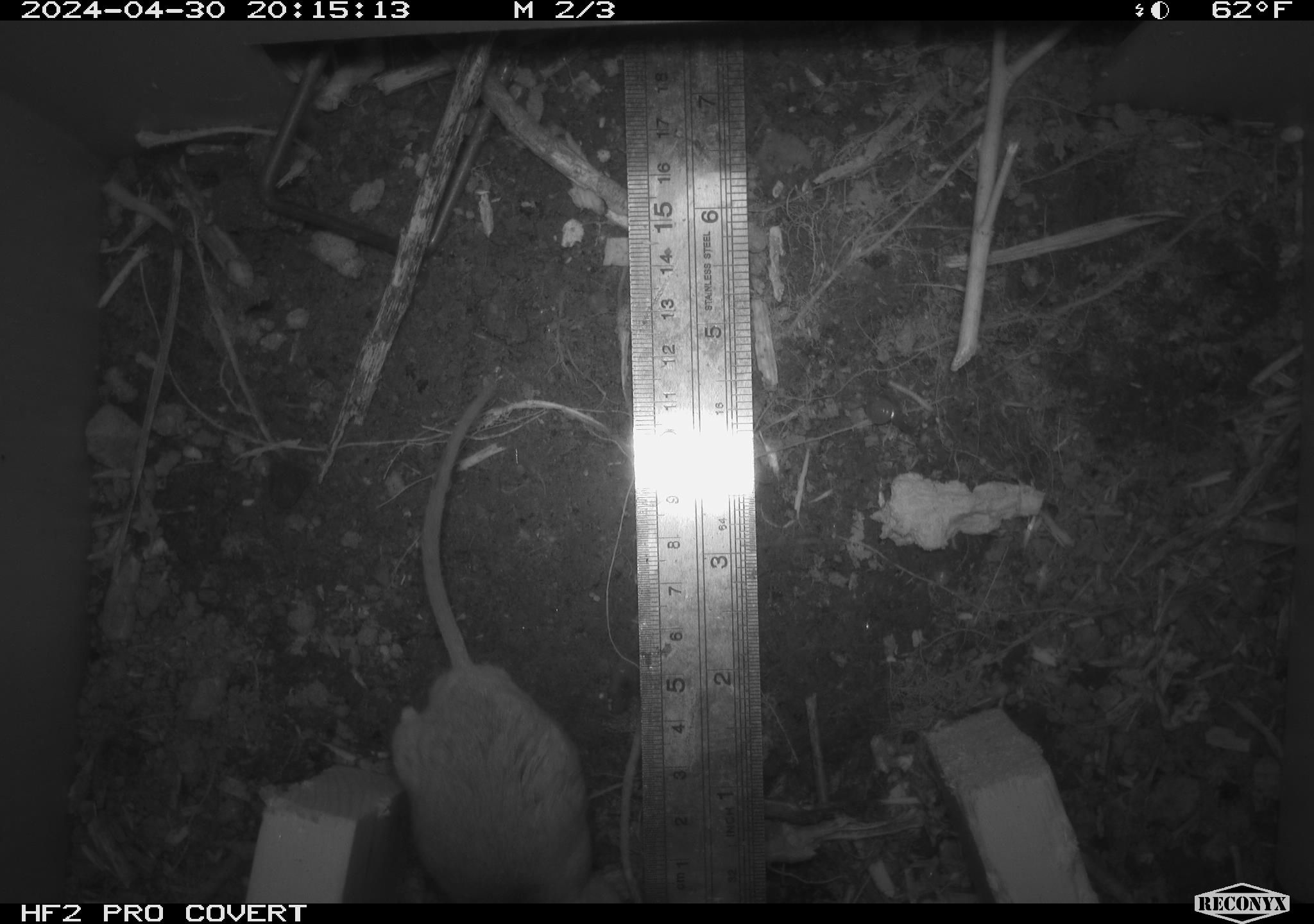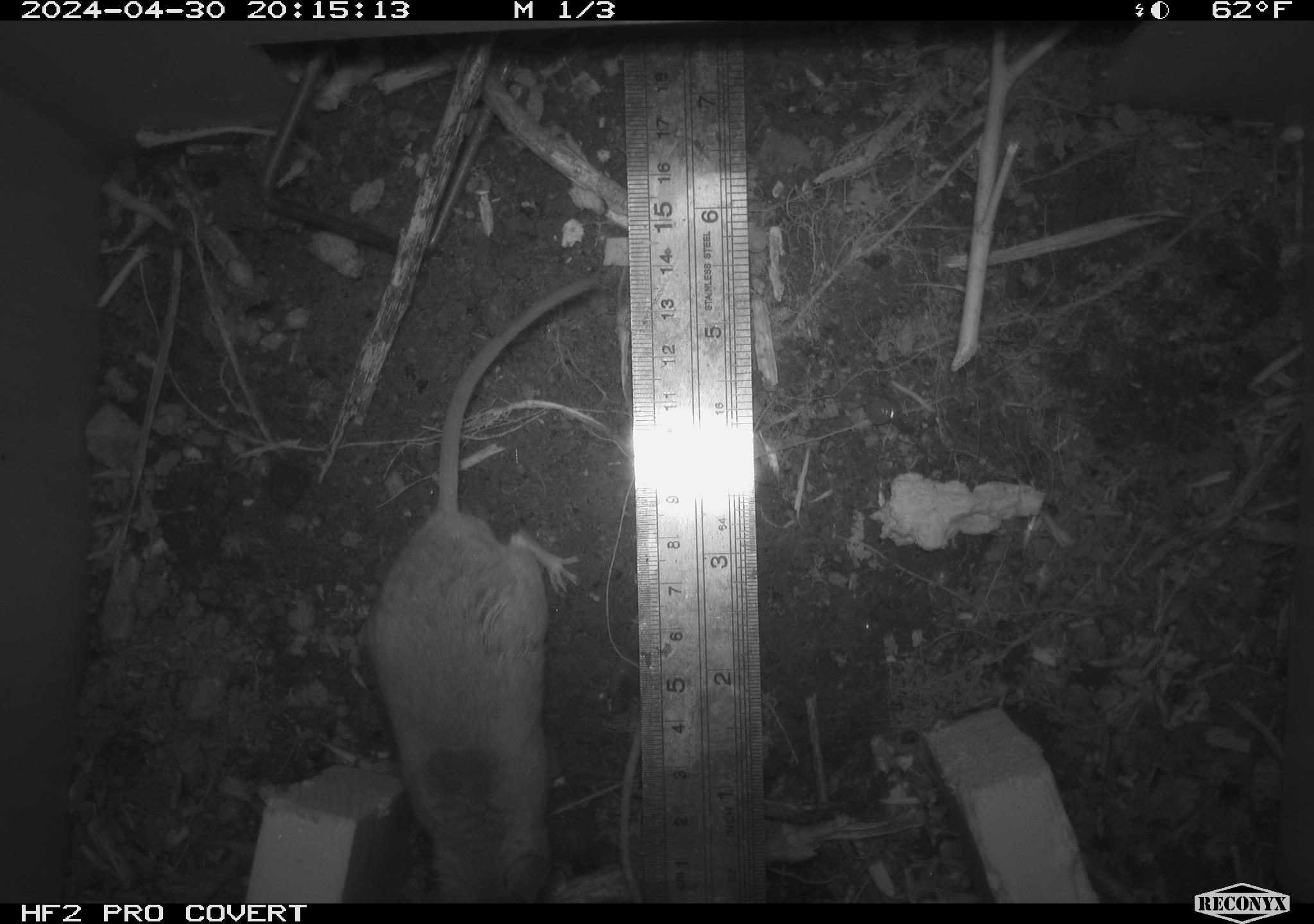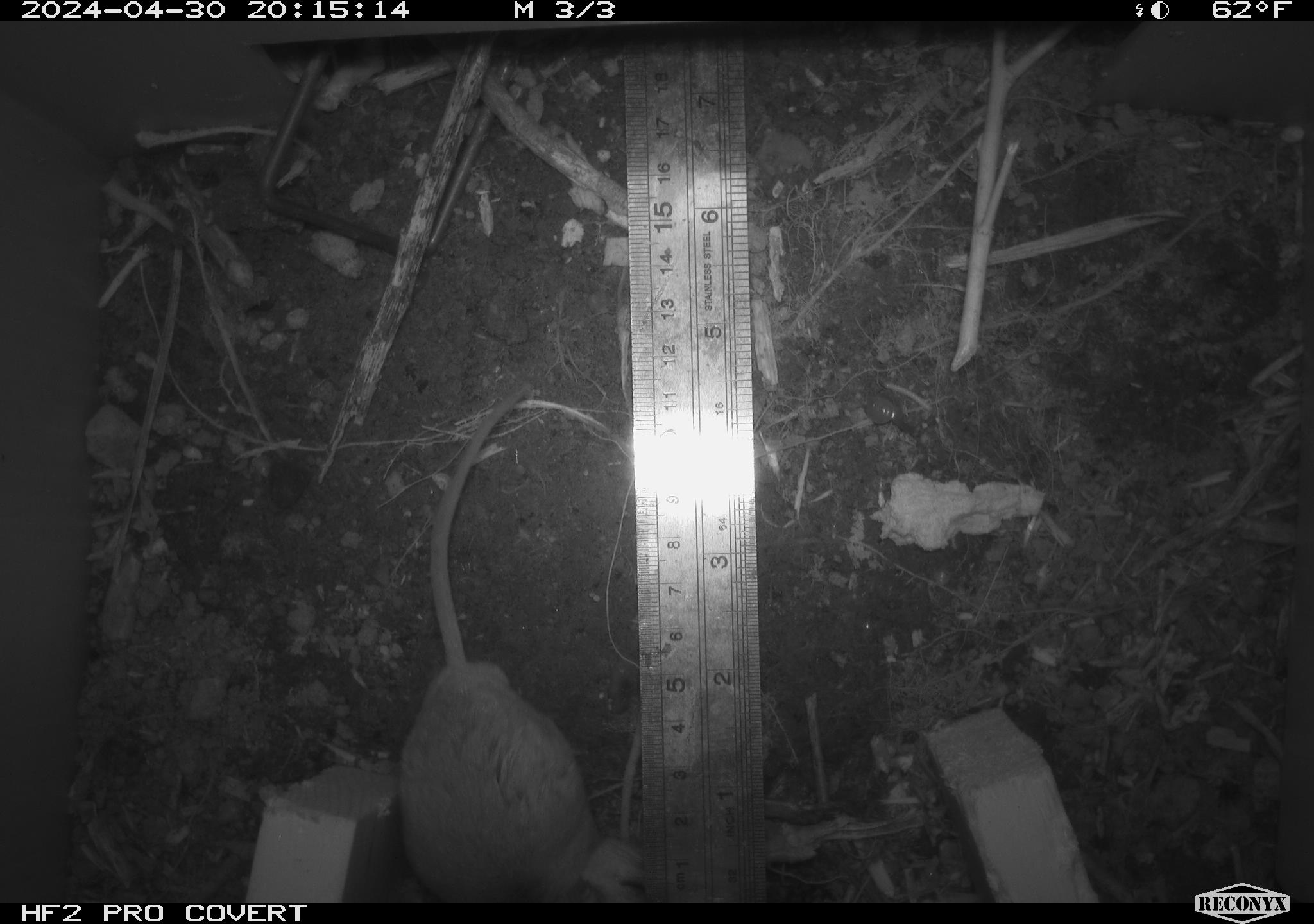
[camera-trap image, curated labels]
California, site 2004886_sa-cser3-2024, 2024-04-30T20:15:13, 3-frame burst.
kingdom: Animalia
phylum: Chordata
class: Mammalia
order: Rodentia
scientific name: Rodentia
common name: rodent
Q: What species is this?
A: Rodent (Rodentia).